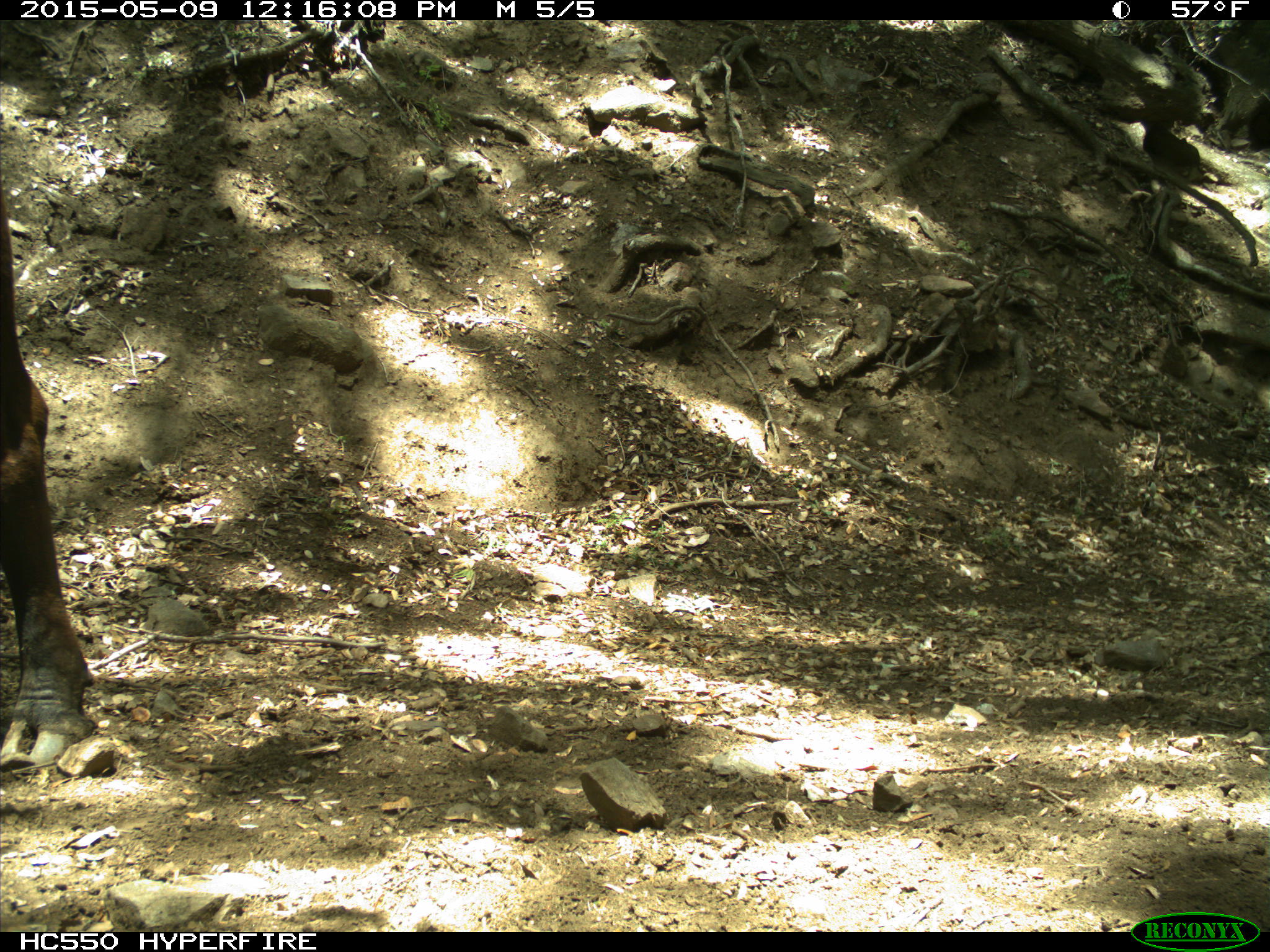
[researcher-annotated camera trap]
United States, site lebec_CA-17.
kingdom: Animalia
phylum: Chordata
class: Mammalia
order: Artiodactyla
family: Bovidae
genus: Bos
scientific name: Bos taurus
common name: domestic cow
Bos taurus (domestic cow).